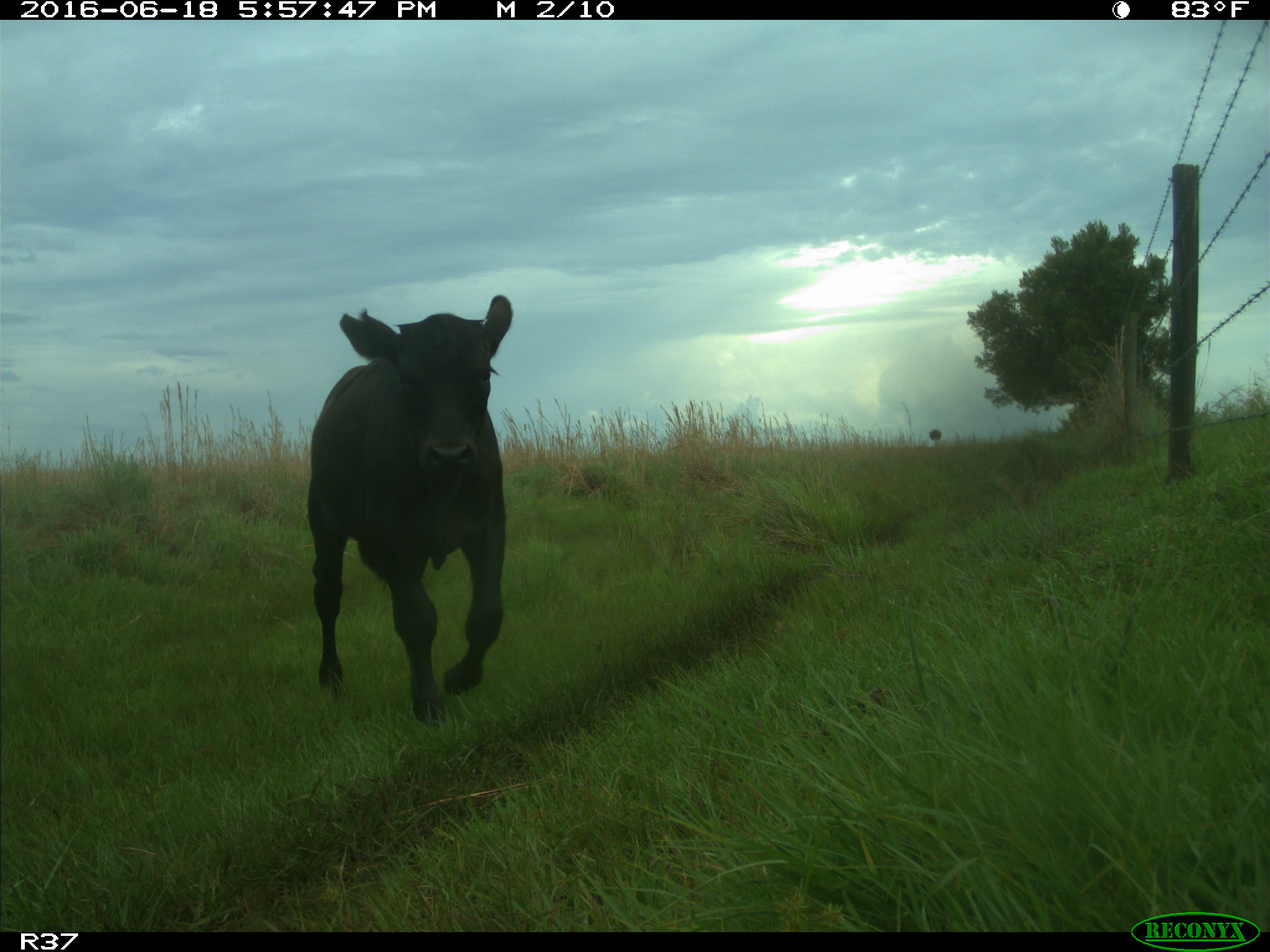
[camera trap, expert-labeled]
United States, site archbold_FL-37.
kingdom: Animalia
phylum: Chordata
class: Mammalia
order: Artiodactyla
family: Bovidae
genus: Bos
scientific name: Bos taurus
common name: domestic cow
Bos taurus (domestic cow).